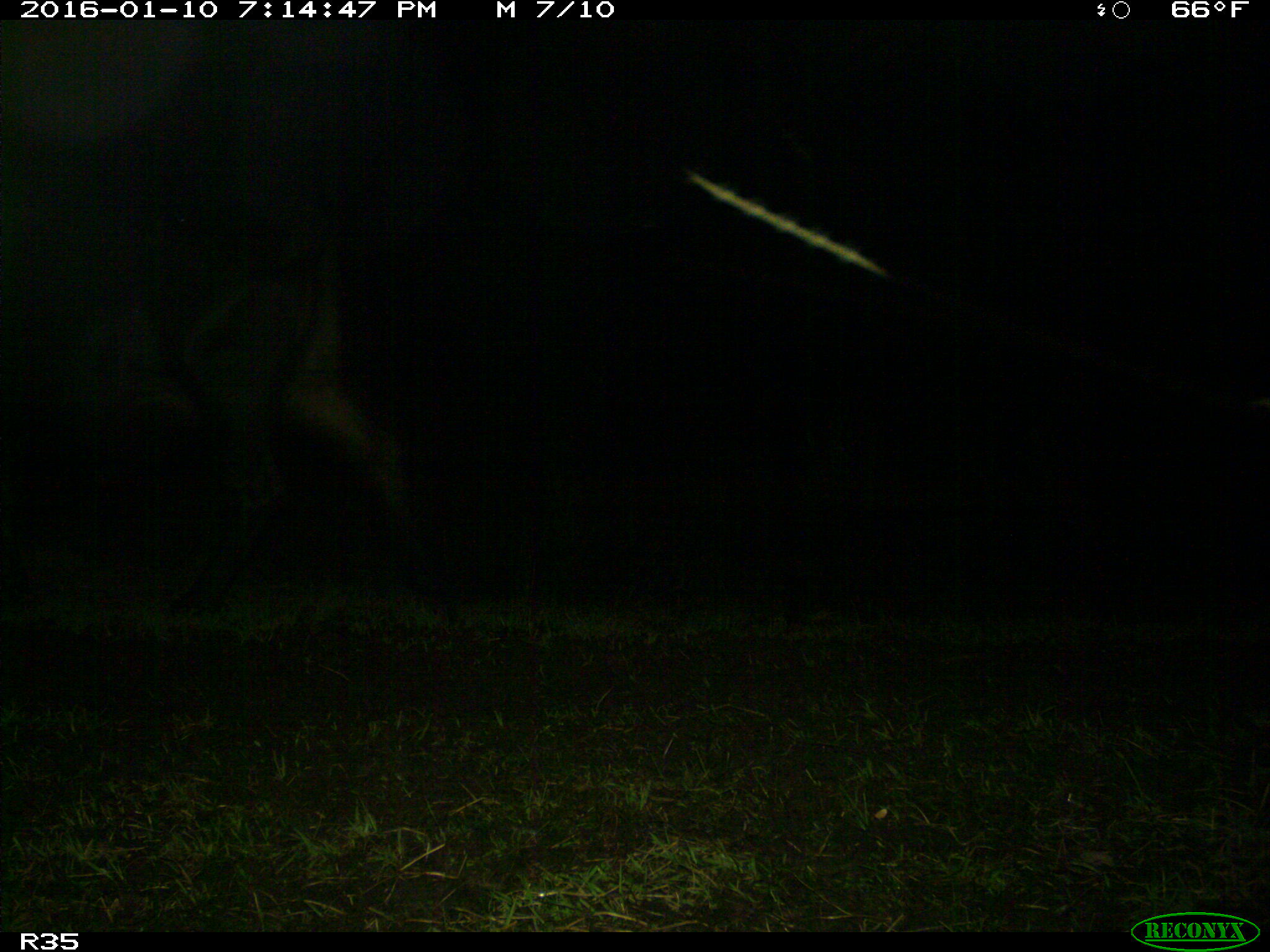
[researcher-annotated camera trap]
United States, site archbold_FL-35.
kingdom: Animalia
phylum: Chordata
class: Mammalia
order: Artiodactyla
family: Bovidae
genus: Bos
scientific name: Bos taurus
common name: domestic cow